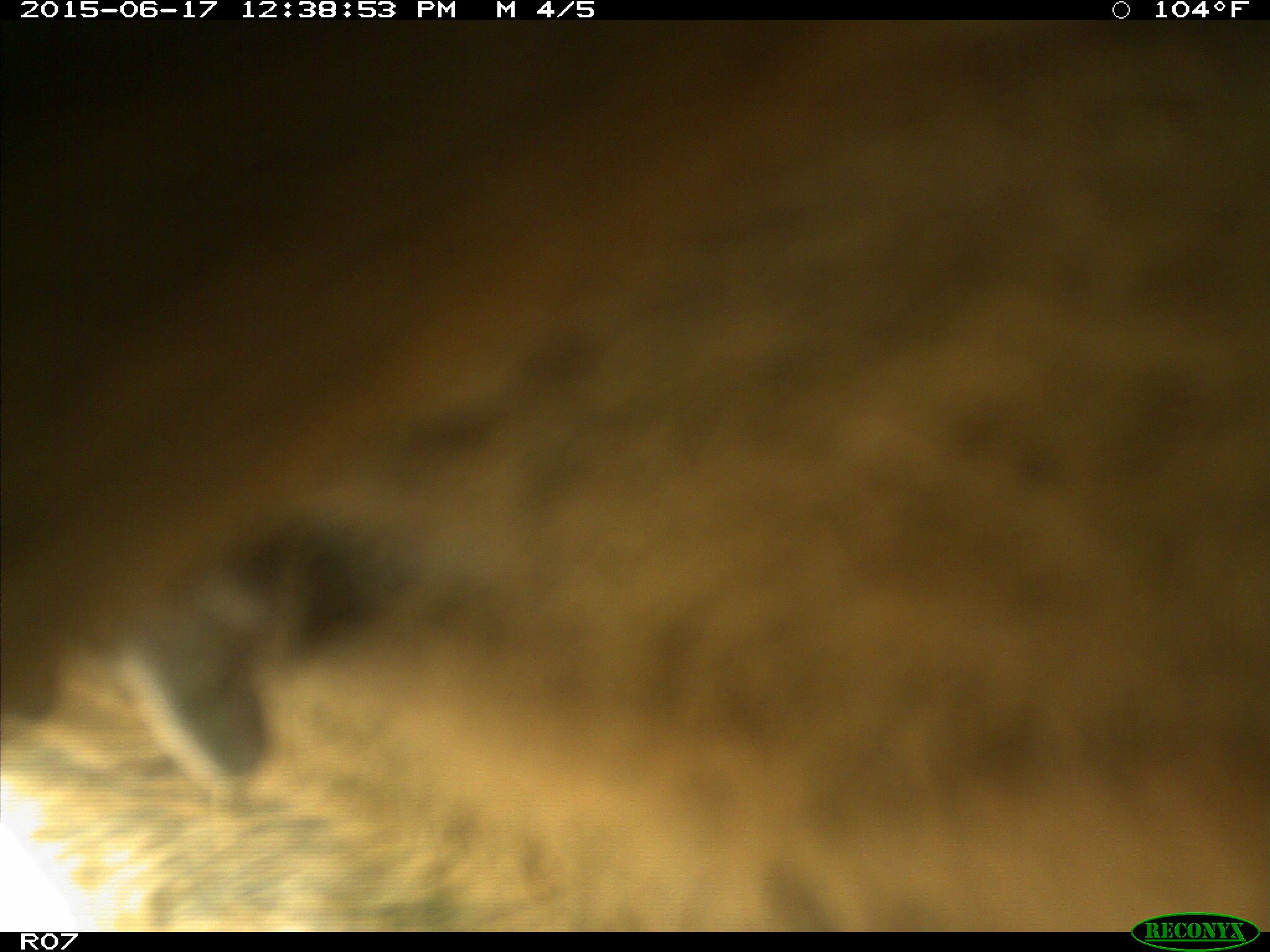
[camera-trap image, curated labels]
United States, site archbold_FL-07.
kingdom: Animalia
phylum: Chordata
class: Mammalia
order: Artiodactyla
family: Bovidae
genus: Bos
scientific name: Bos taurus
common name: domestic cow